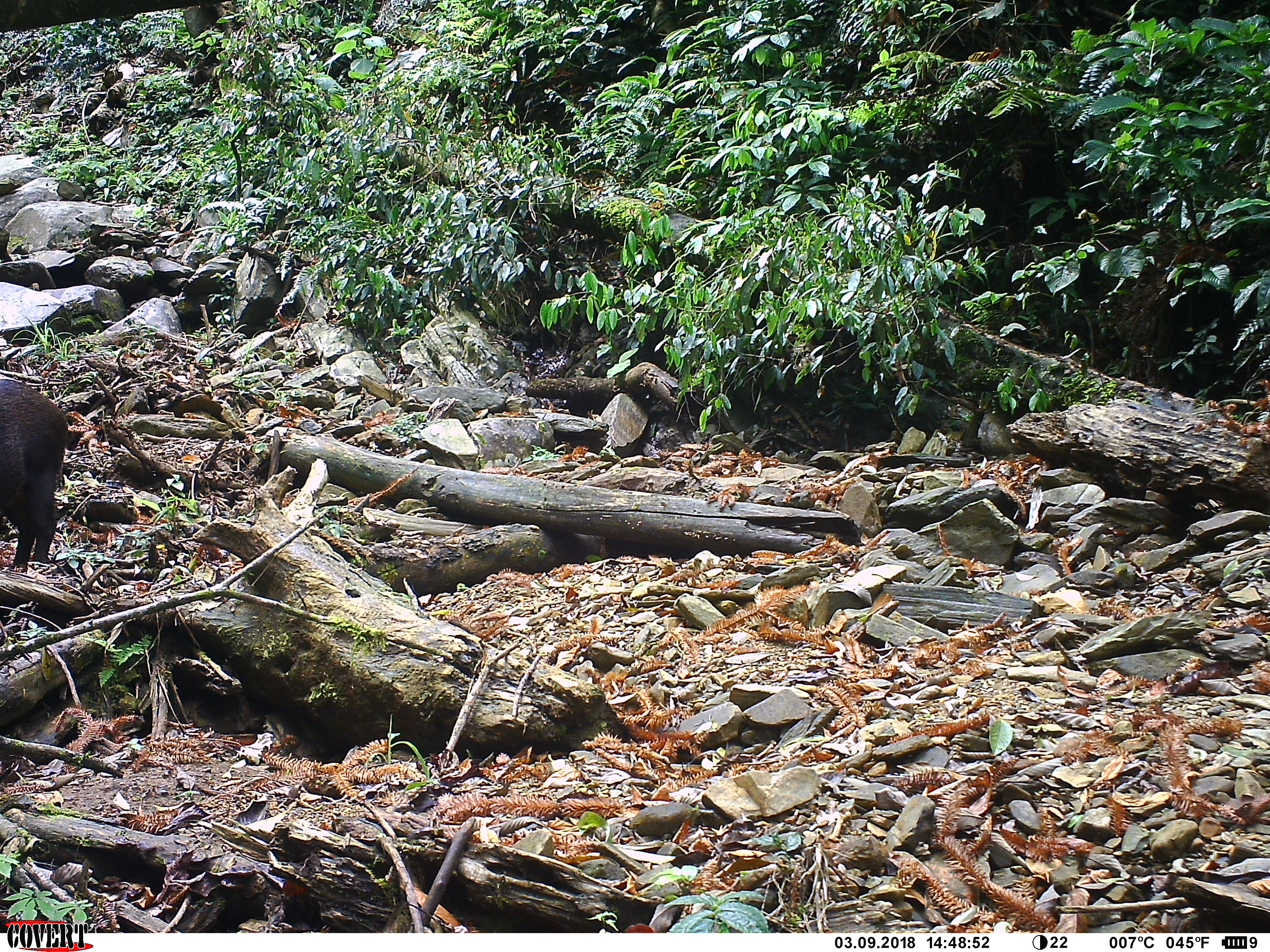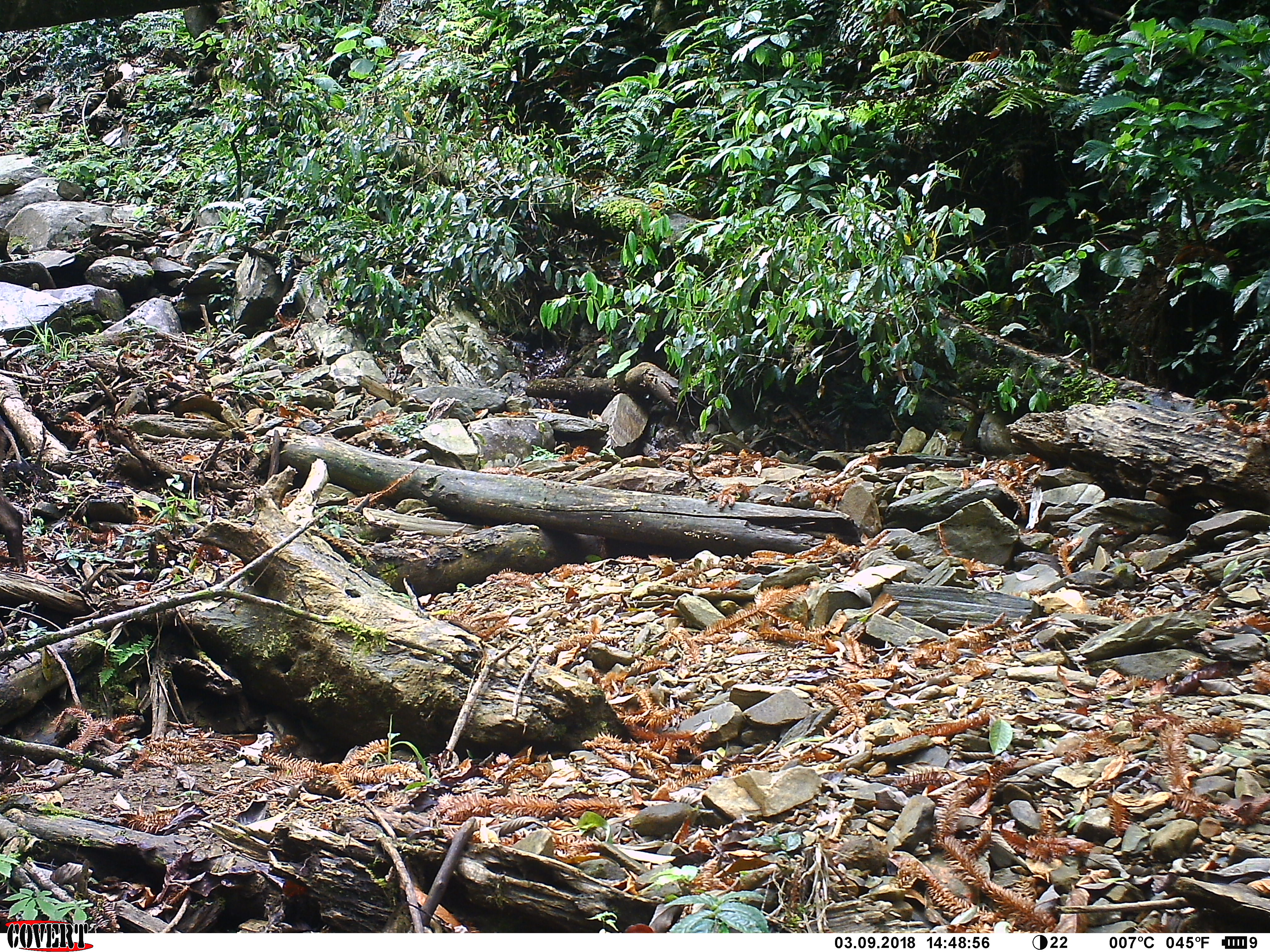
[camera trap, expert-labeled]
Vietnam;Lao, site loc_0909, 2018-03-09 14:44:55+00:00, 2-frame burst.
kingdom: Animalia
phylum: Chordata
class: Mammalia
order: Artiodactyla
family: Suidae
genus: Sus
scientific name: Sus scrofa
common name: eurasian wild pig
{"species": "eurasian wild pig (Sus scrofa)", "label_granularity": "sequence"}